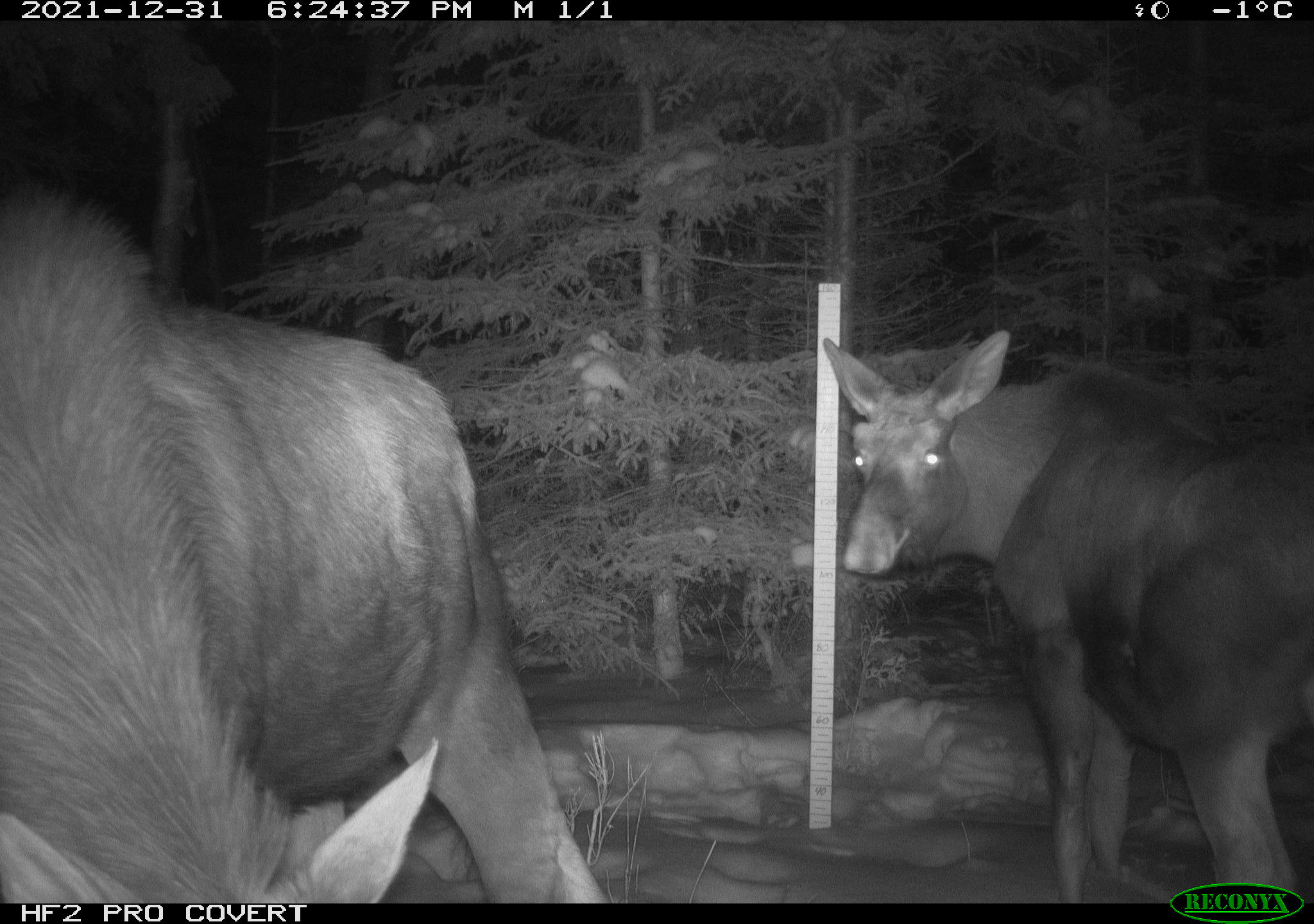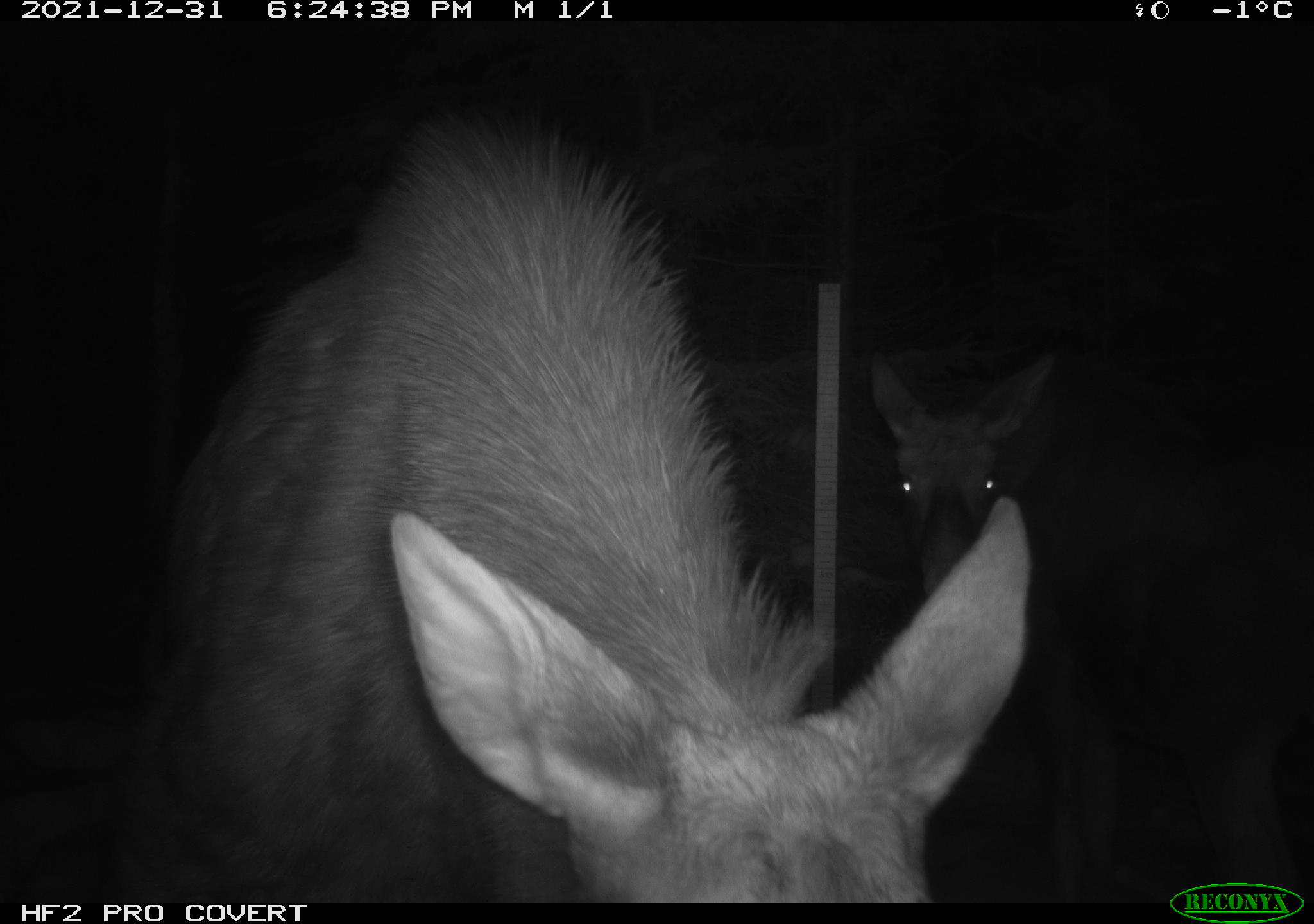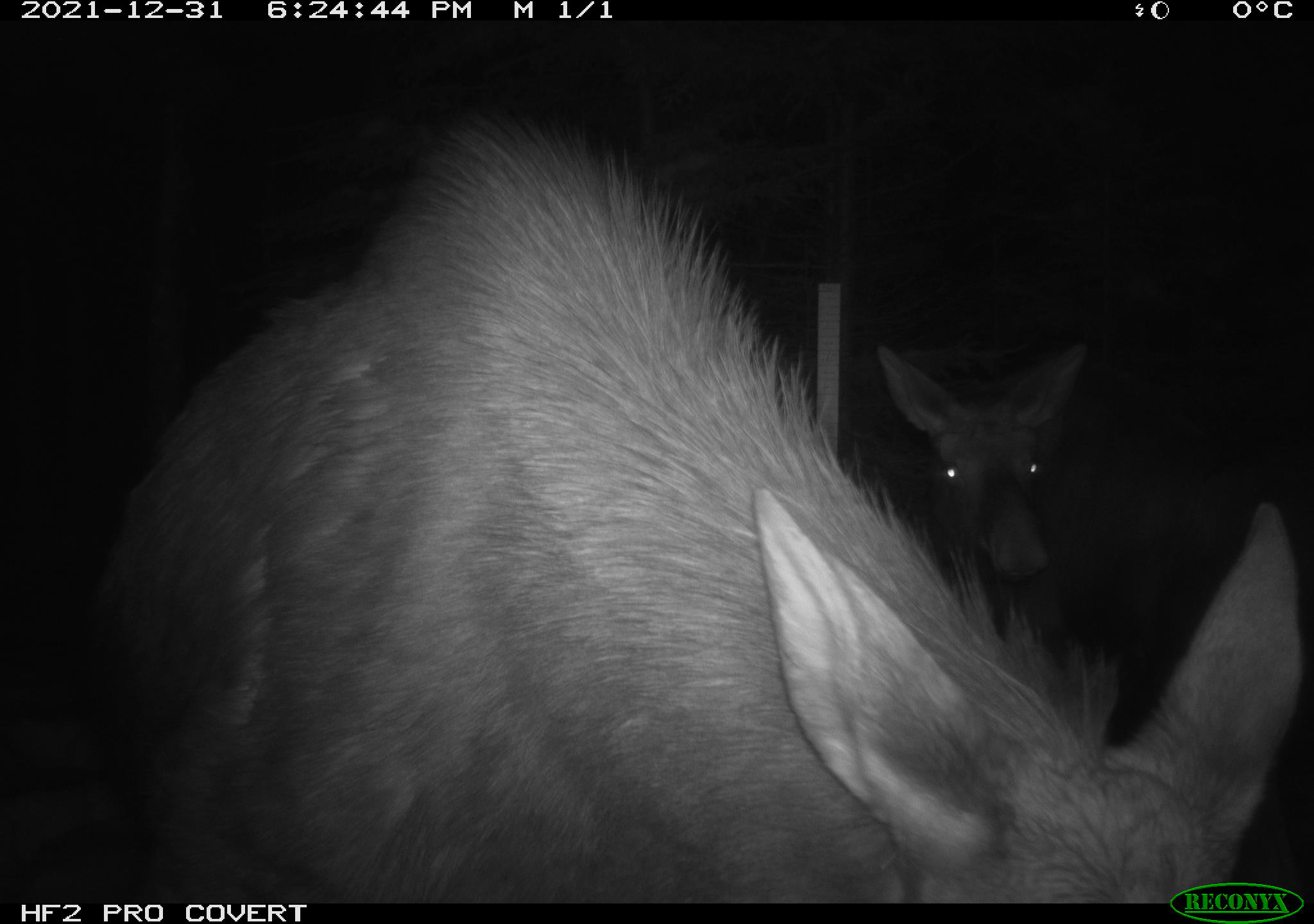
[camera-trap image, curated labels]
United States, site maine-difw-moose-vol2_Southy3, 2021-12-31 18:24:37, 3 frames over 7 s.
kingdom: Animalia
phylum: Chordata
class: Mammalia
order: Artiodactyla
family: Cervidae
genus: Alces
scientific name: Alces alces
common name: moose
Moose (Alces alces).